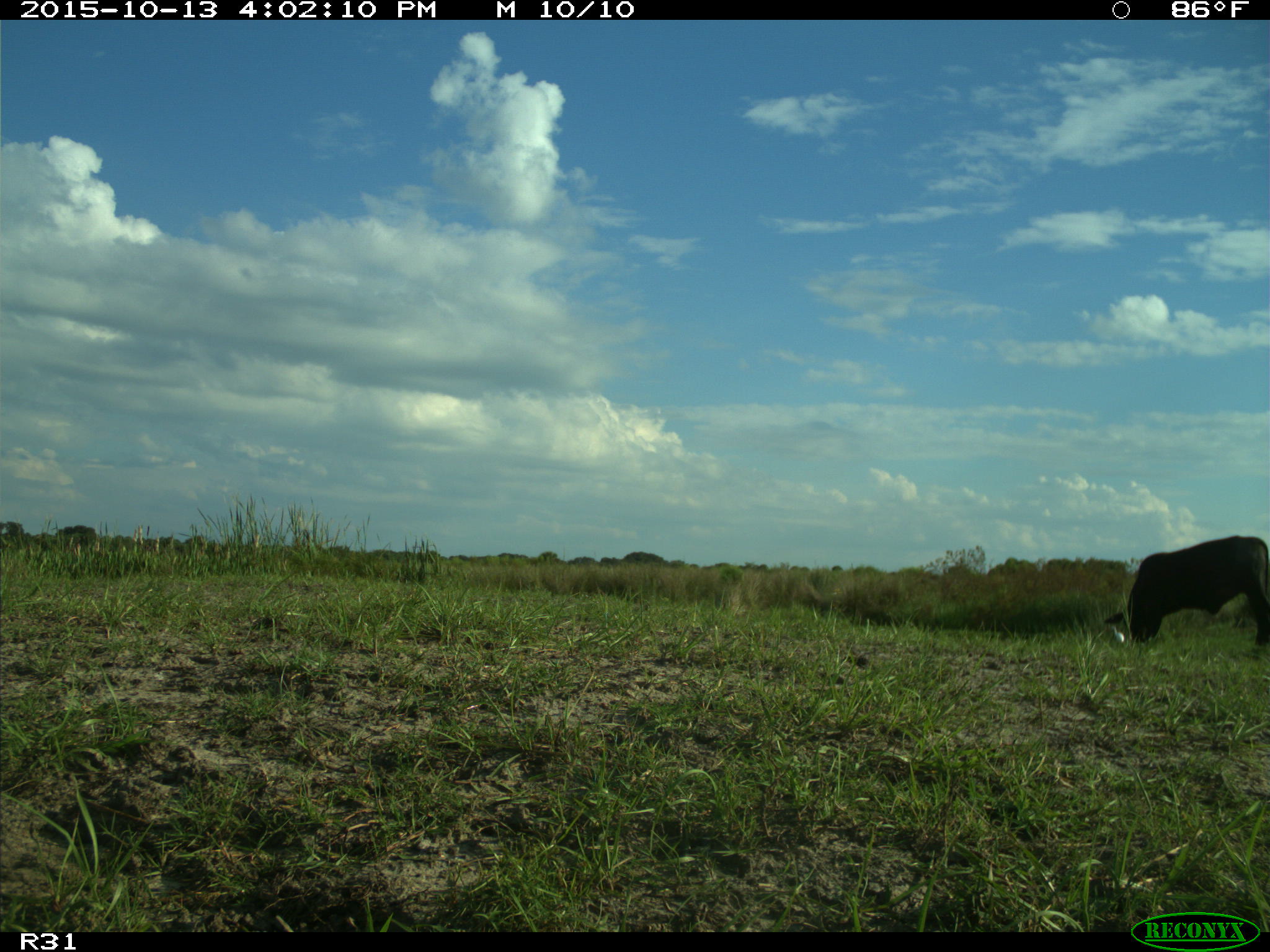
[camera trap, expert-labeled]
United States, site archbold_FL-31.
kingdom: Animalia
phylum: Chordata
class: Mammalia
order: Artiodactyla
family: Bovidae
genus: Bos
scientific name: Bos taurus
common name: domestic cow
Bos taurus (domestic cow).